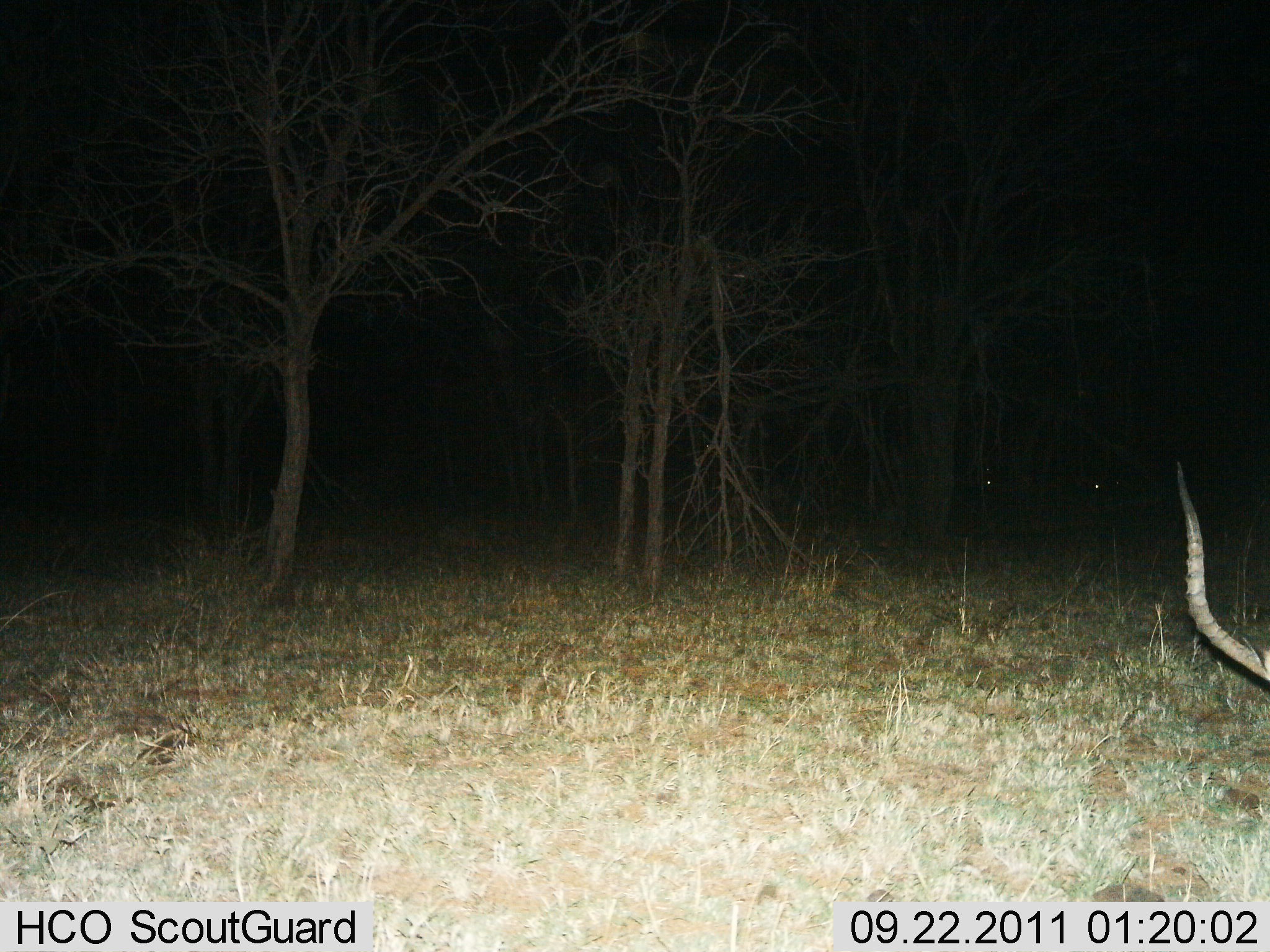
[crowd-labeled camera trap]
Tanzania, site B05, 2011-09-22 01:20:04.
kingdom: Animalia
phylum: Chordata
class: Mammalia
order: Artiodactyla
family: Bovidae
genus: Aepyceros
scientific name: Aepyceros melampus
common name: impala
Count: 1.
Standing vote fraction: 45%.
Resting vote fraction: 9%.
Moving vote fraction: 9%.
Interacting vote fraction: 0%.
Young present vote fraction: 0%.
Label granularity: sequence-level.